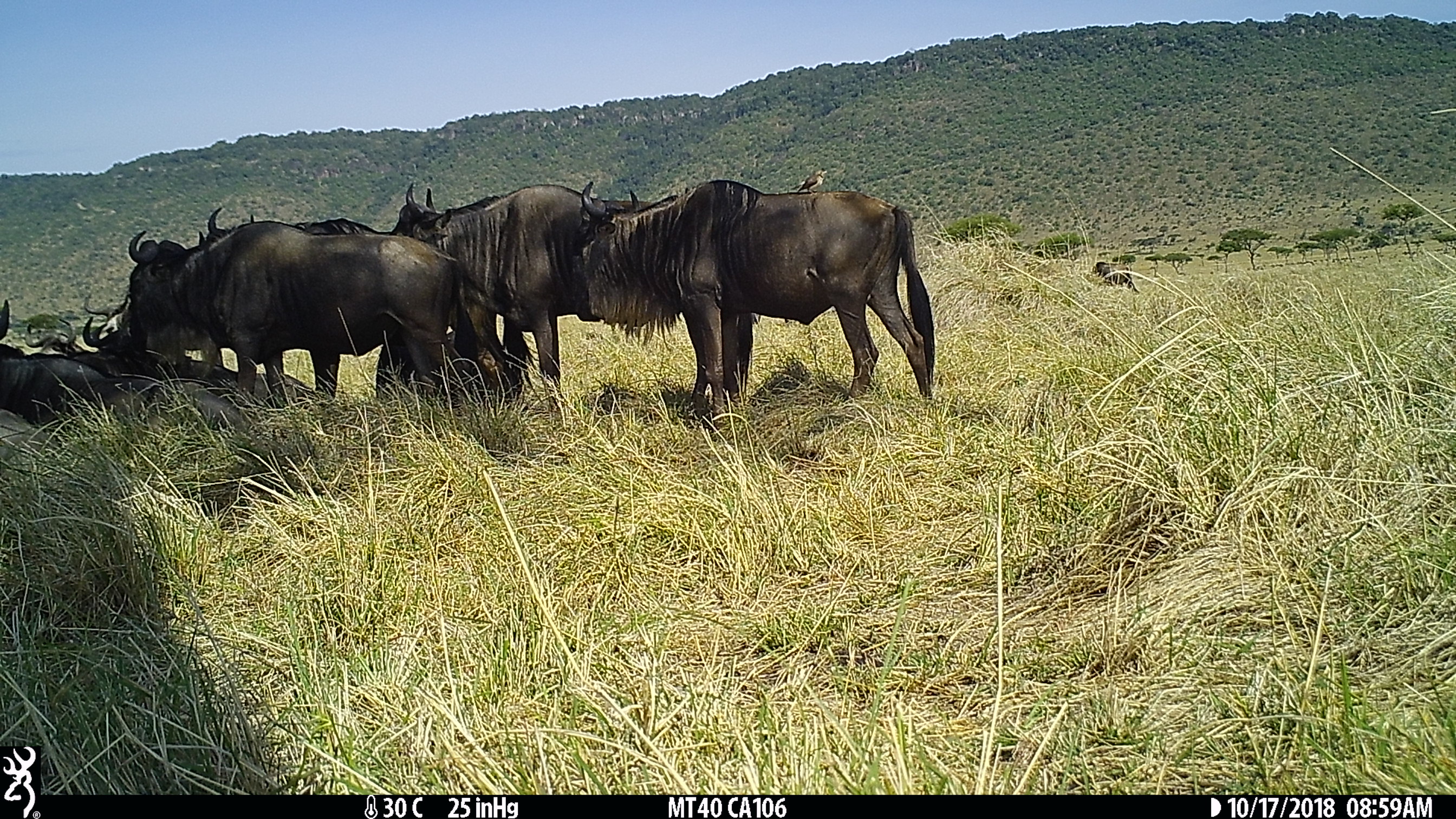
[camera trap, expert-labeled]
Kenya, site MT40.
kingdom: Animalia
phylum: Chordata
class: Mammalia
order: Artiodactyla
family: Bovidae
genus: Connochaetes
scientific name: Connochaetes taurinus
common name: blue wildebeest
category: wildebeest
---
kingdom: Animalia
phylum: Chordata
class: Aves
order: Passeriformes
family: Sturnidae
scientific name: Sturnidae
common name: starling